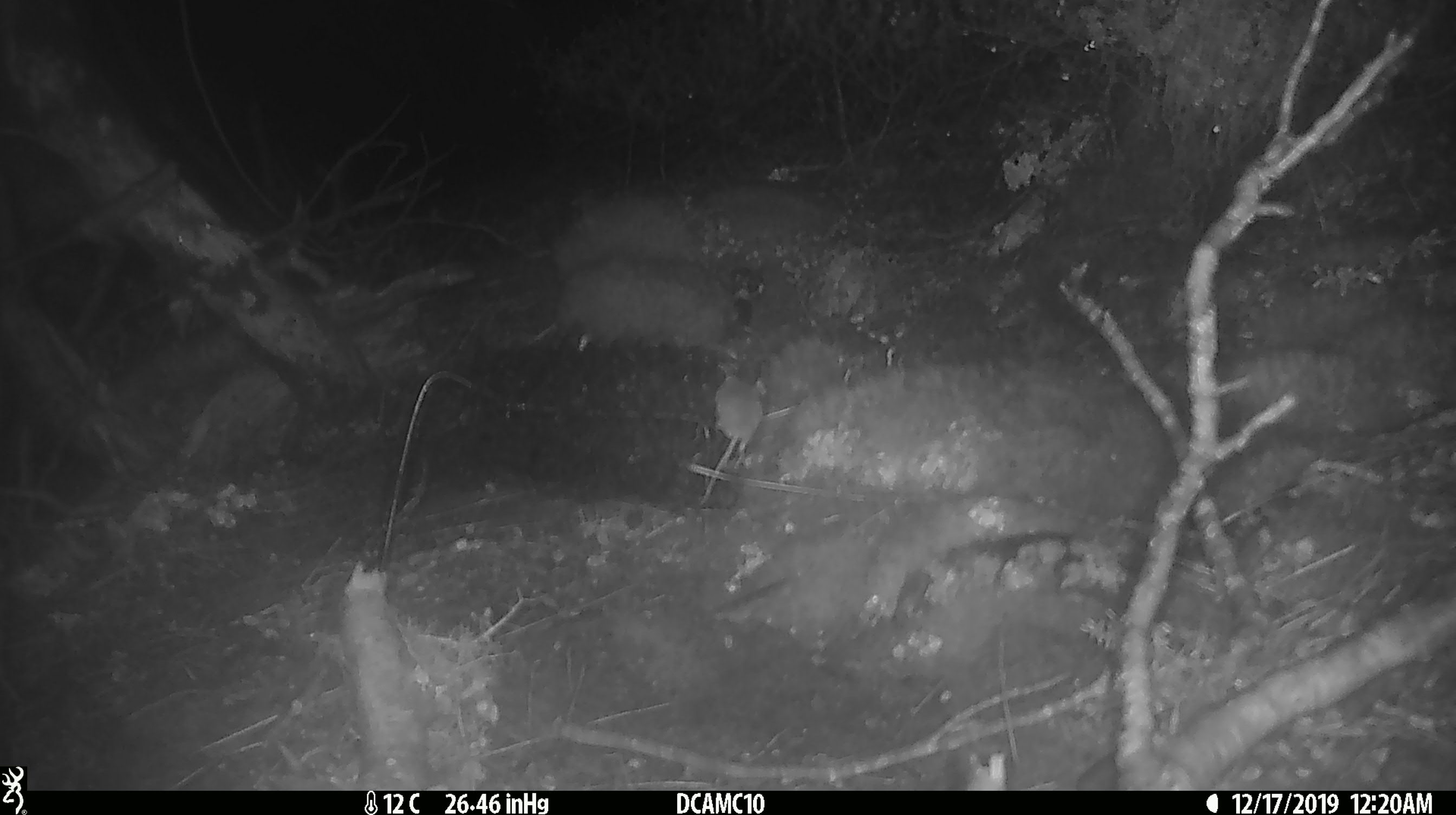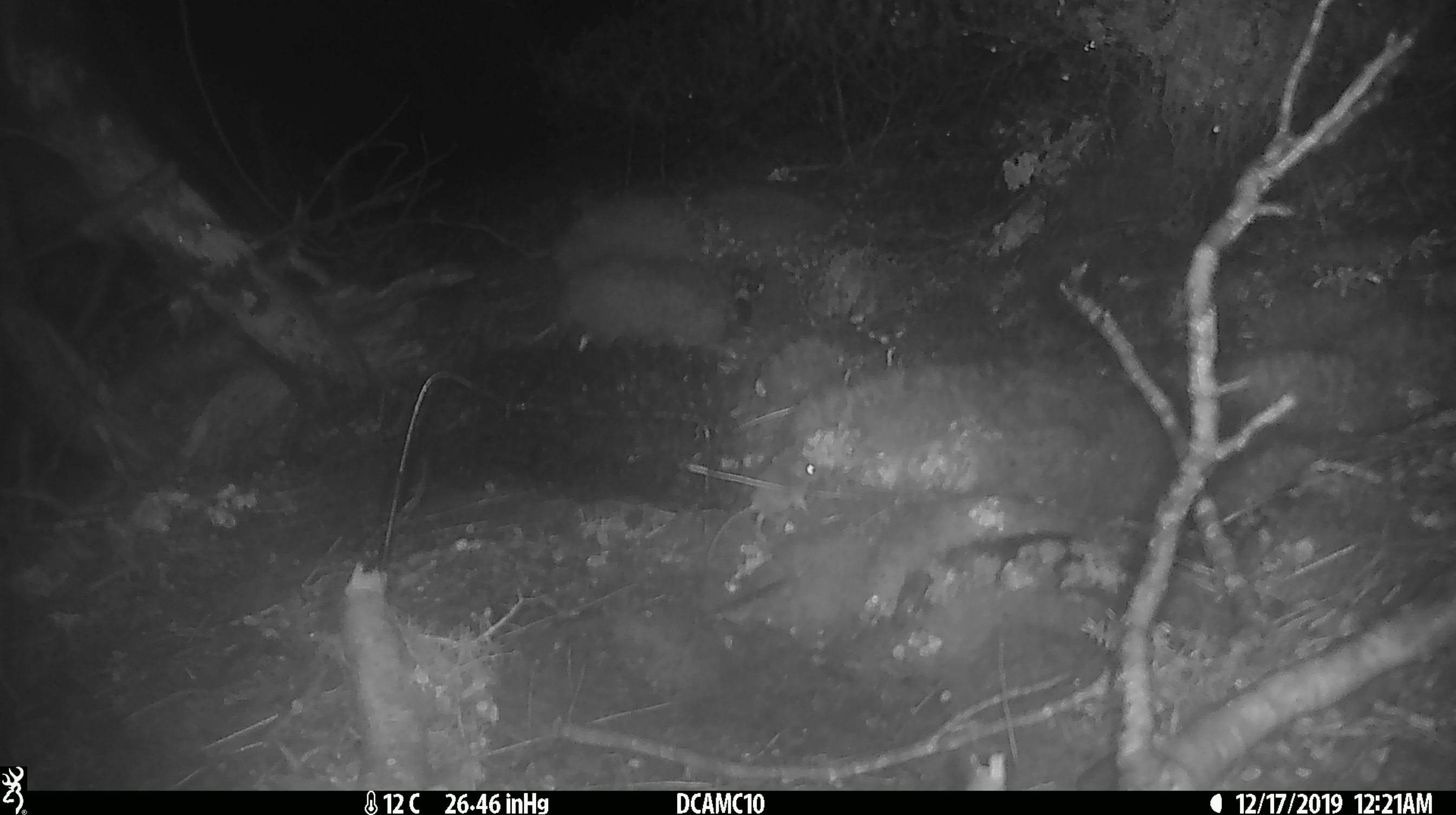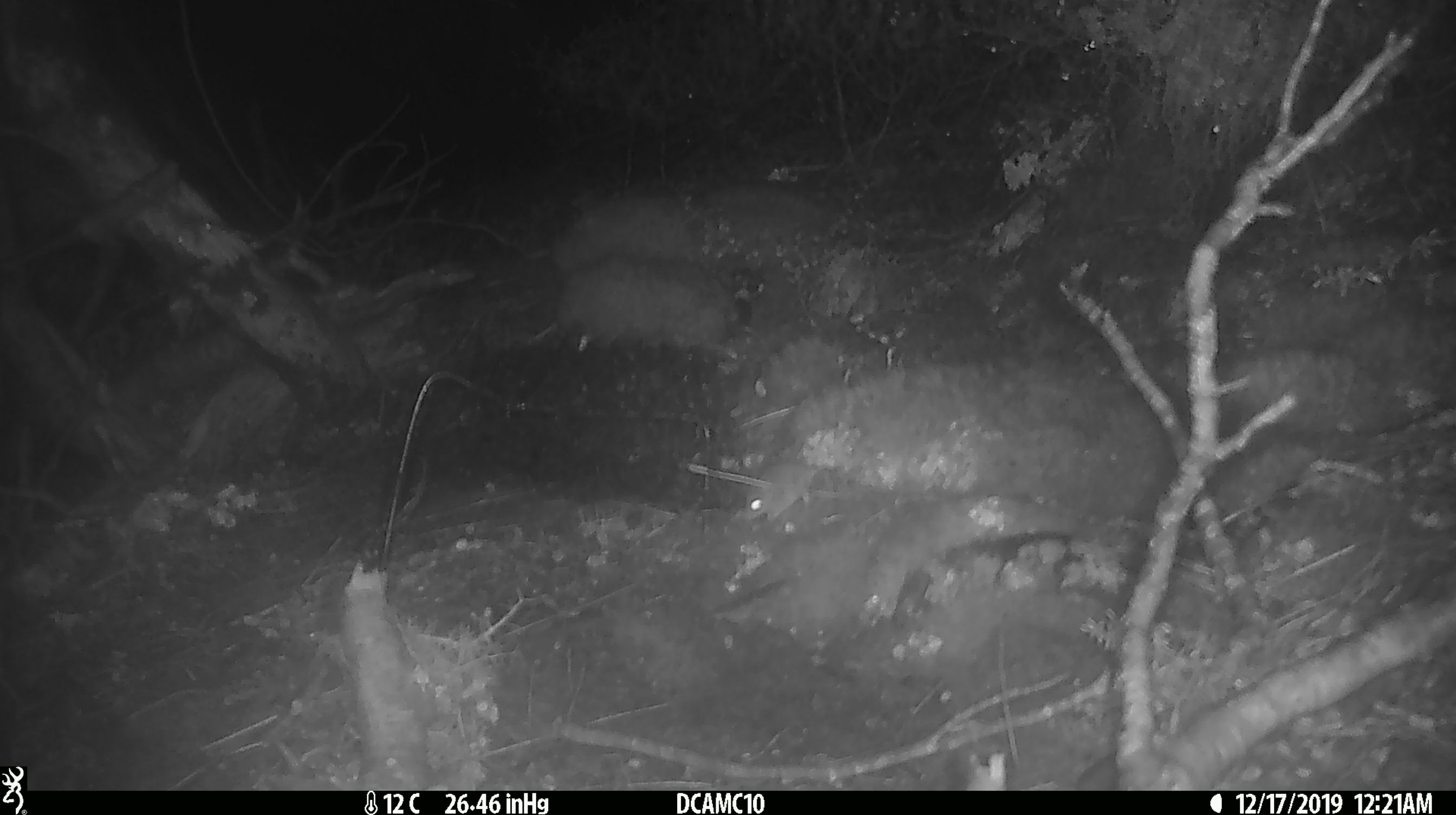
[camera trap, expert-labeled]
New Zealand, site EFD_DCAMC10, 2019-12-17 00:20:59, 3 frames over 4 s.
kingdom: Animalia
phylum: Chordata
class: Mammalia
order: Rodentia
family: Muridae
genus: Mus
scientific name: Mus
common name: mouse